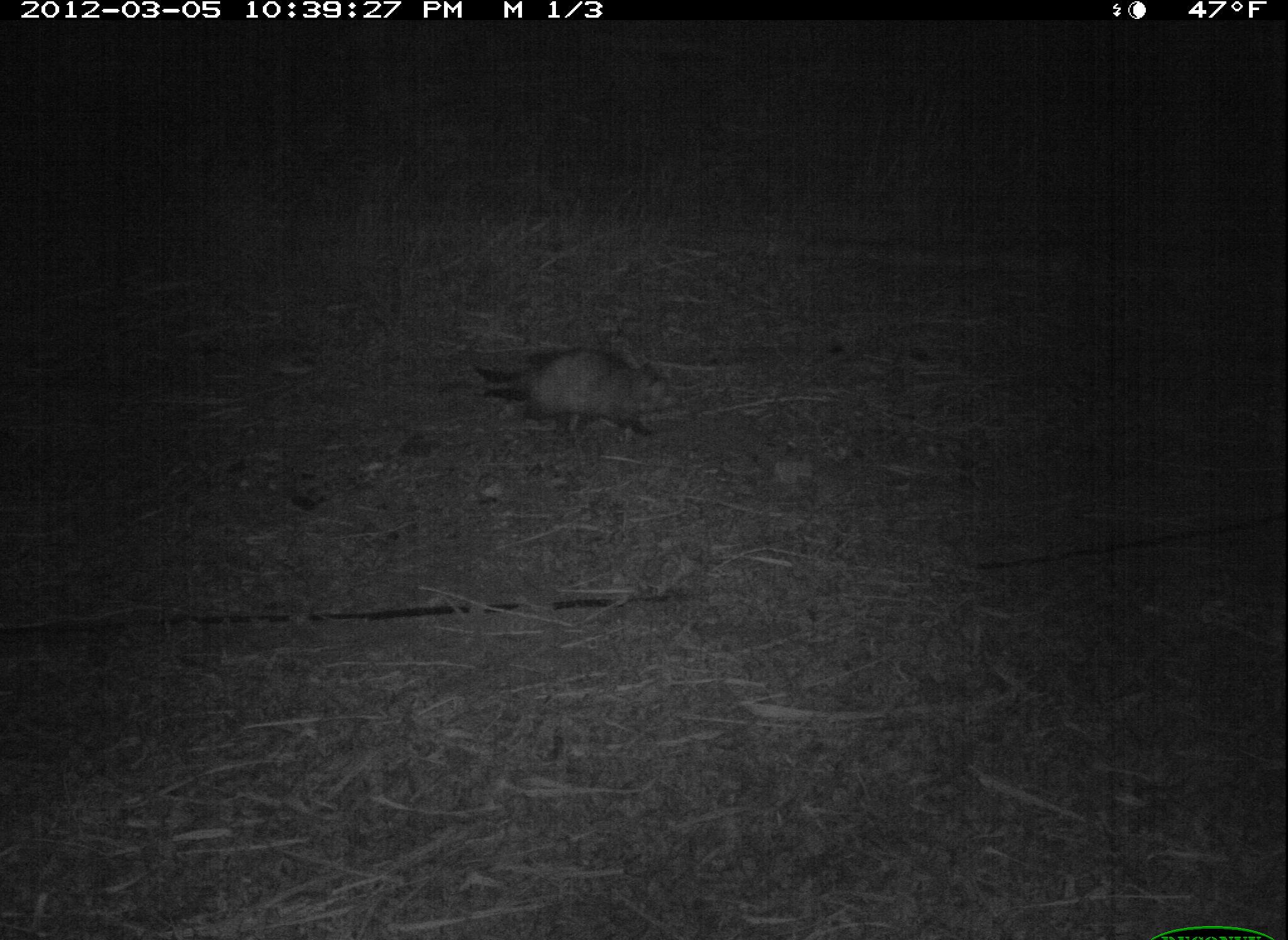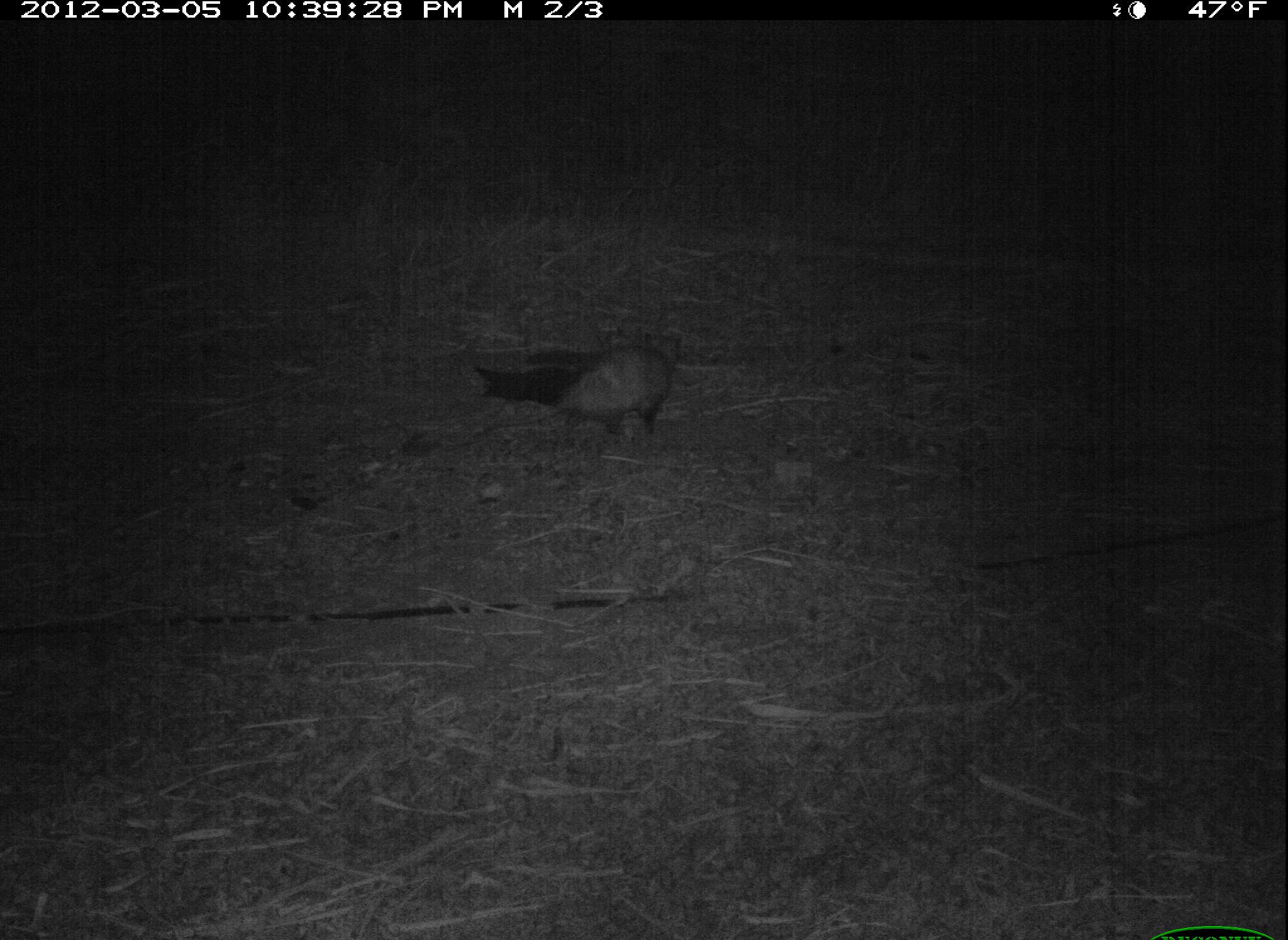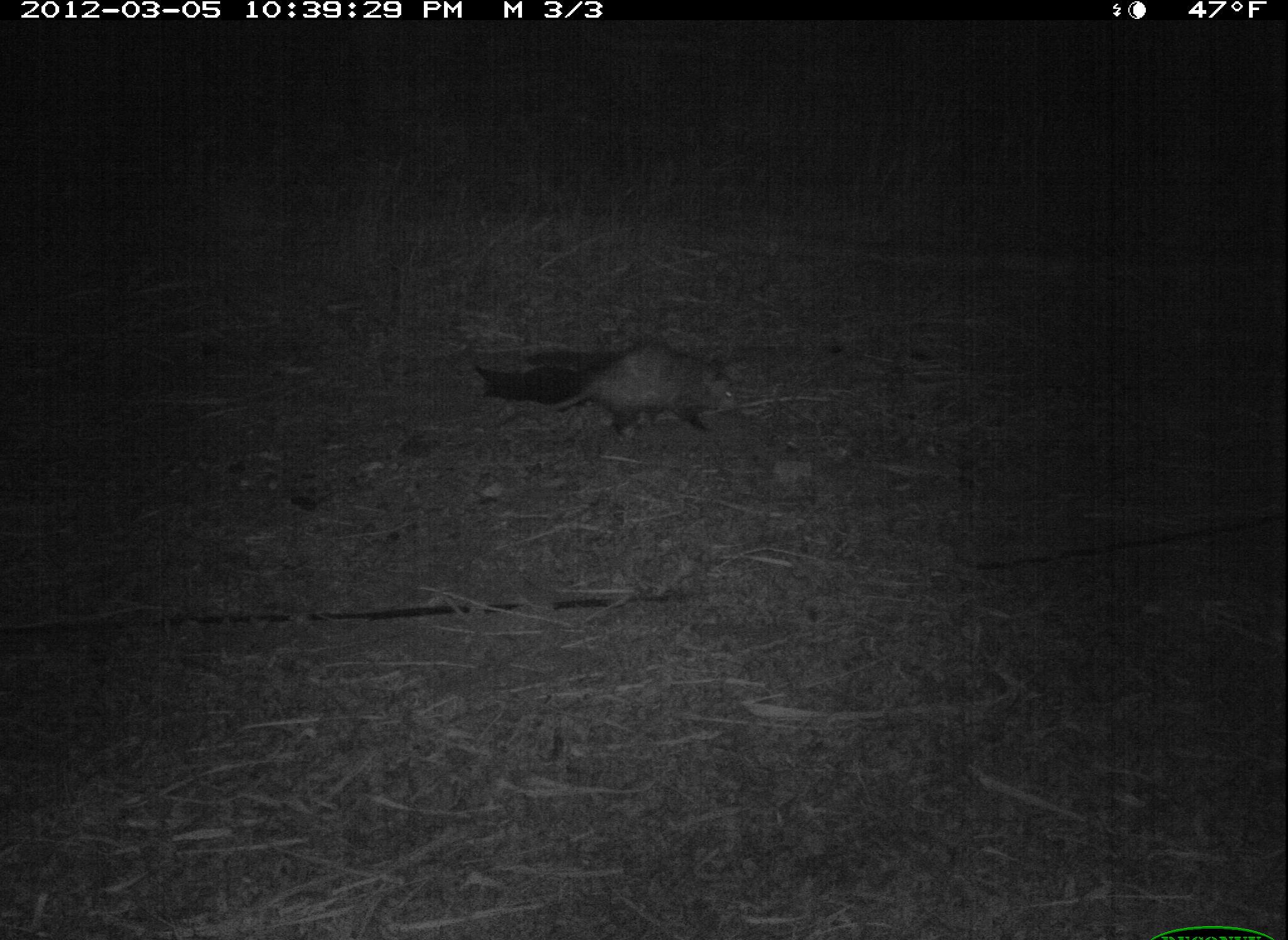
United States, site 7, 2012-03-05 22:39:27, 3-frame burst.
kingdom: Animalia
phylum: Chordata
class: Mammalia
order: Didelphimorphia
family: Didelphidae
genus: Didelphis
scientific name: Didelphis virginiana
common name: virginia opossum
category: opossum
Opossum (virginia opossum) (Didelphis virginiana).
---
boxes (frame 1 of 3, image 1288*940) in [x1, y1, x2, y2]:
opossum: [493, 330, 689, 449]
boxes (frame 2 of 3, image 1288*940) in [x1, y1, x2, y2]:
opossum: [467, 325, 689, 448]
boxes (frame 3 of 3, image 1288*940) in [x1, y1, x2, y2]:
opossum: [530, 314, 755, 449]